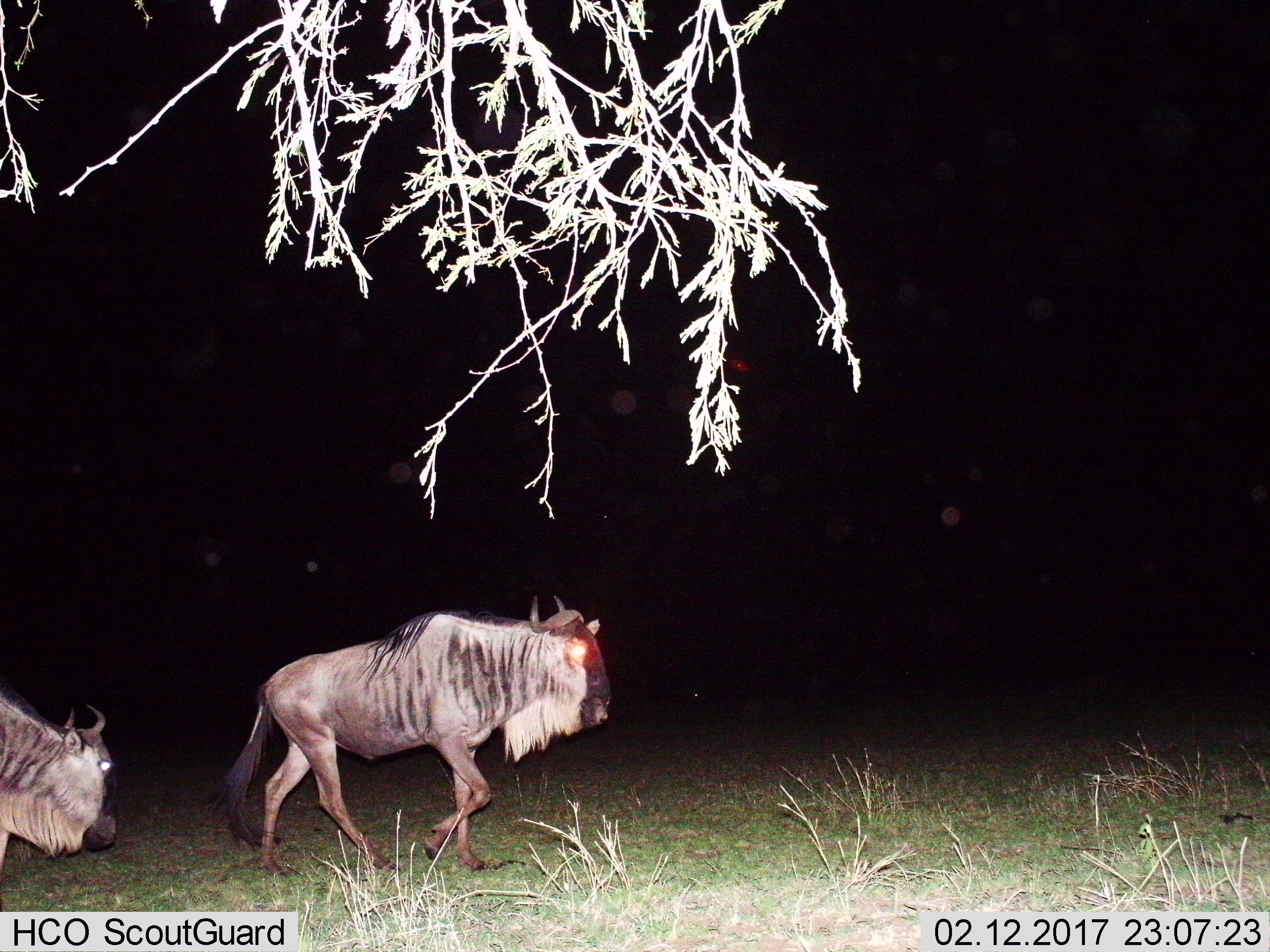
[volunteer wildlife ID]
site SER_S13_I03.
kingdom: Animalia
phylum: Chordata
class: Mammalia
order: Artiodactyla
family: Bovidae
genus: Connochaetes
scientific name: Connochaetes taurinus taurinus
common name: blue wildebeest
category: wildebeestblue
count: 2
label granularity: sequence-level